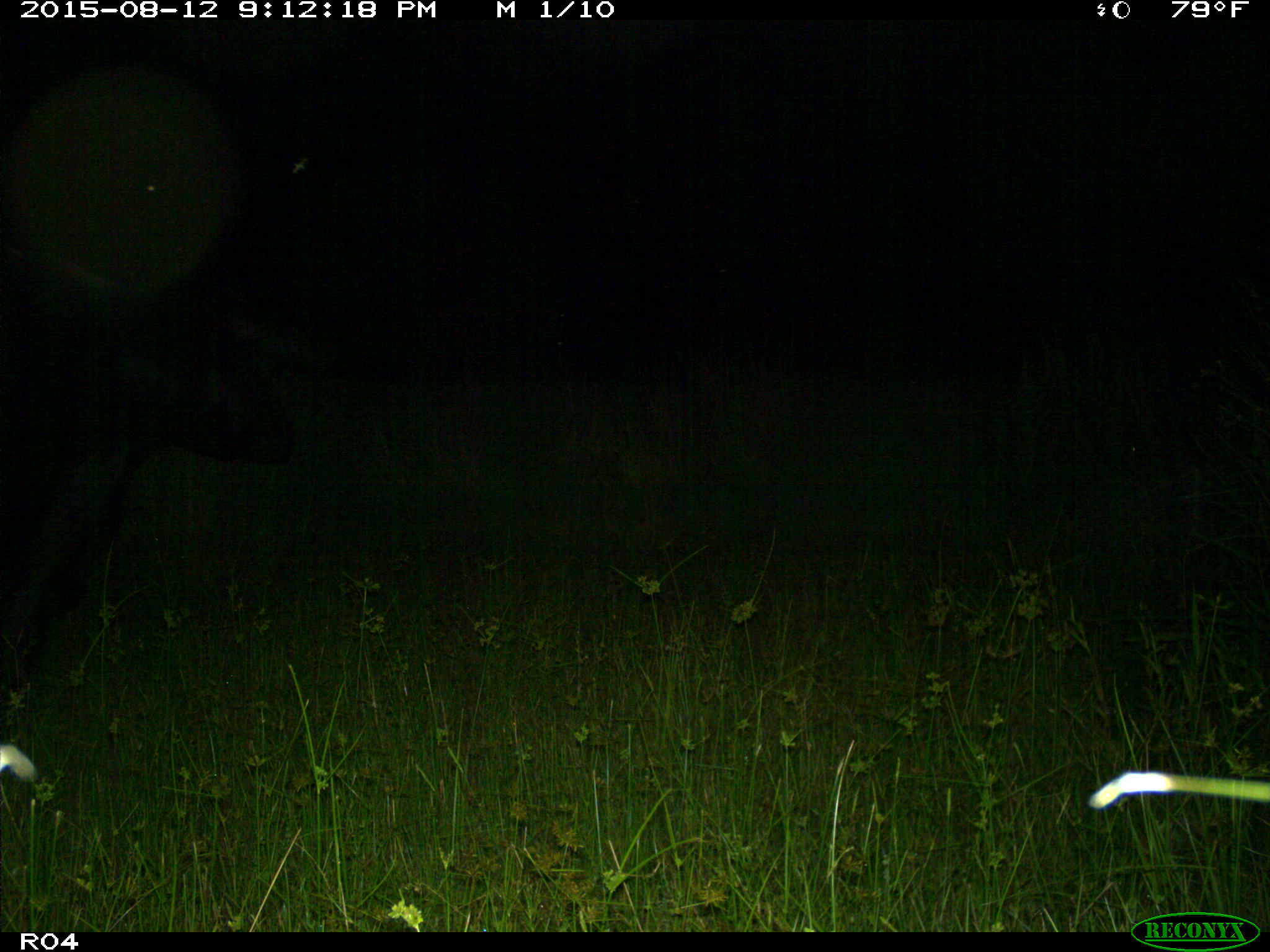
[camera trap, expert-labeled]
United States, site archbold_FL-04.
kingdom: Animalia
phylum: Chordata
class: Mammalia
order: Artiodactyla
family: Bovidae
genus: Bos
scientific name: Bos taurus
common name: domestic cow